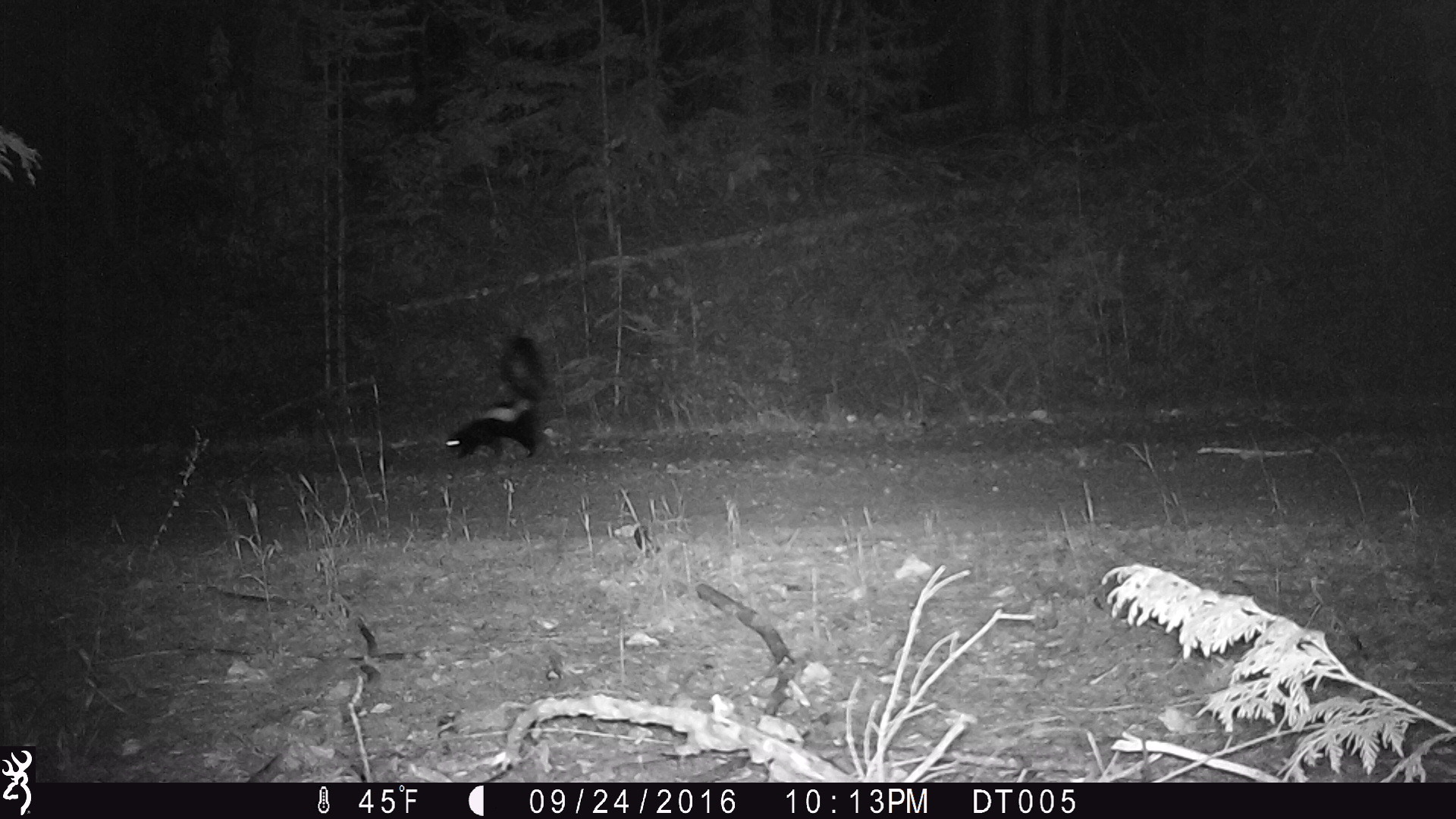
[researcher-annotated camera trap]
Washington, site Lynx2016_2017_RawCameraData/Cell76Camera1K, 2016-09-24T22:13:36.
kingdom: Animalia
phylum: Chordata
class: Mammalia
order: Carnivora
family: Mephitidae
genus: Mephitis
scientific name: Mephitis mephitis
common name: striped skunk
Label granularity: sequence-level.